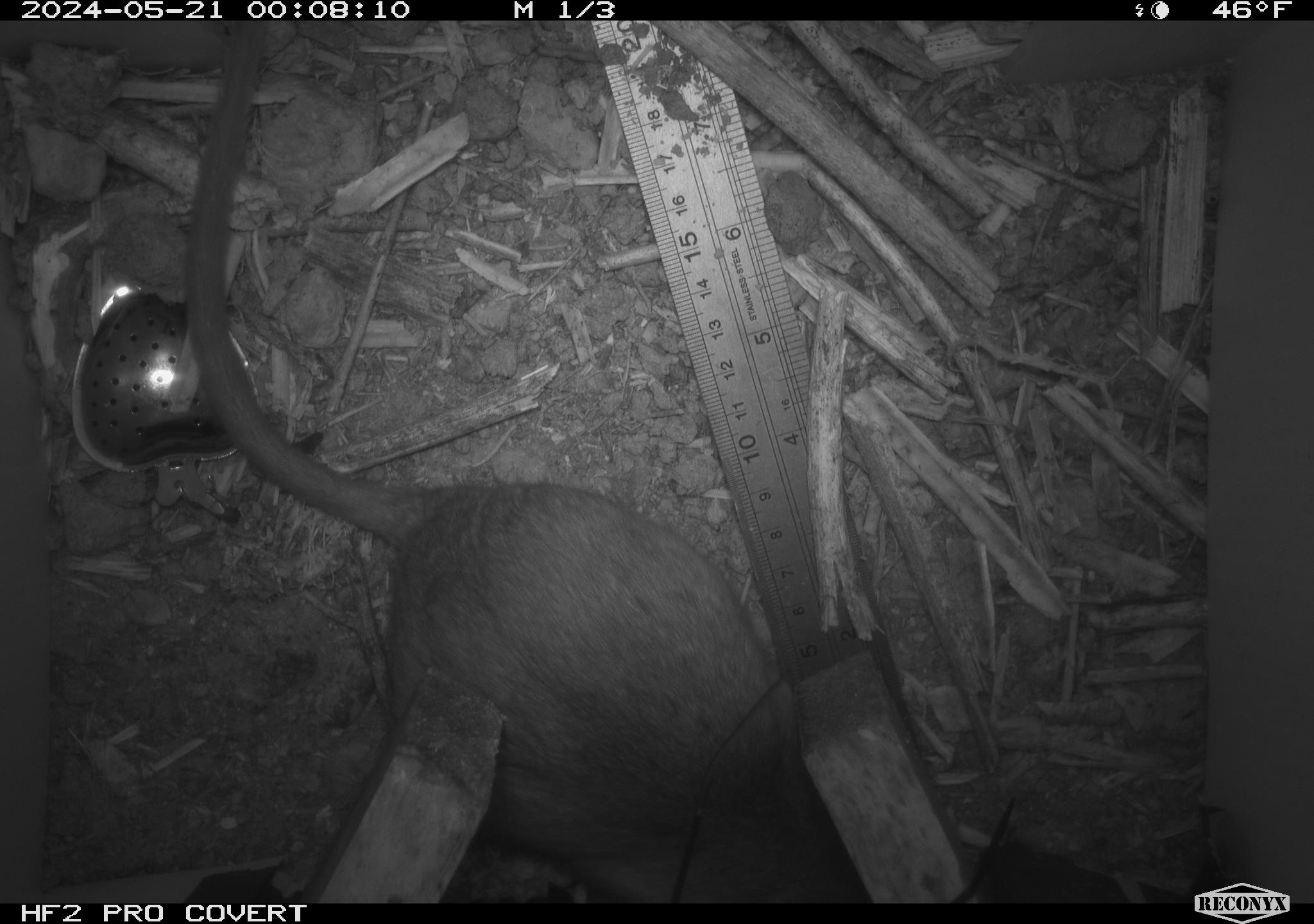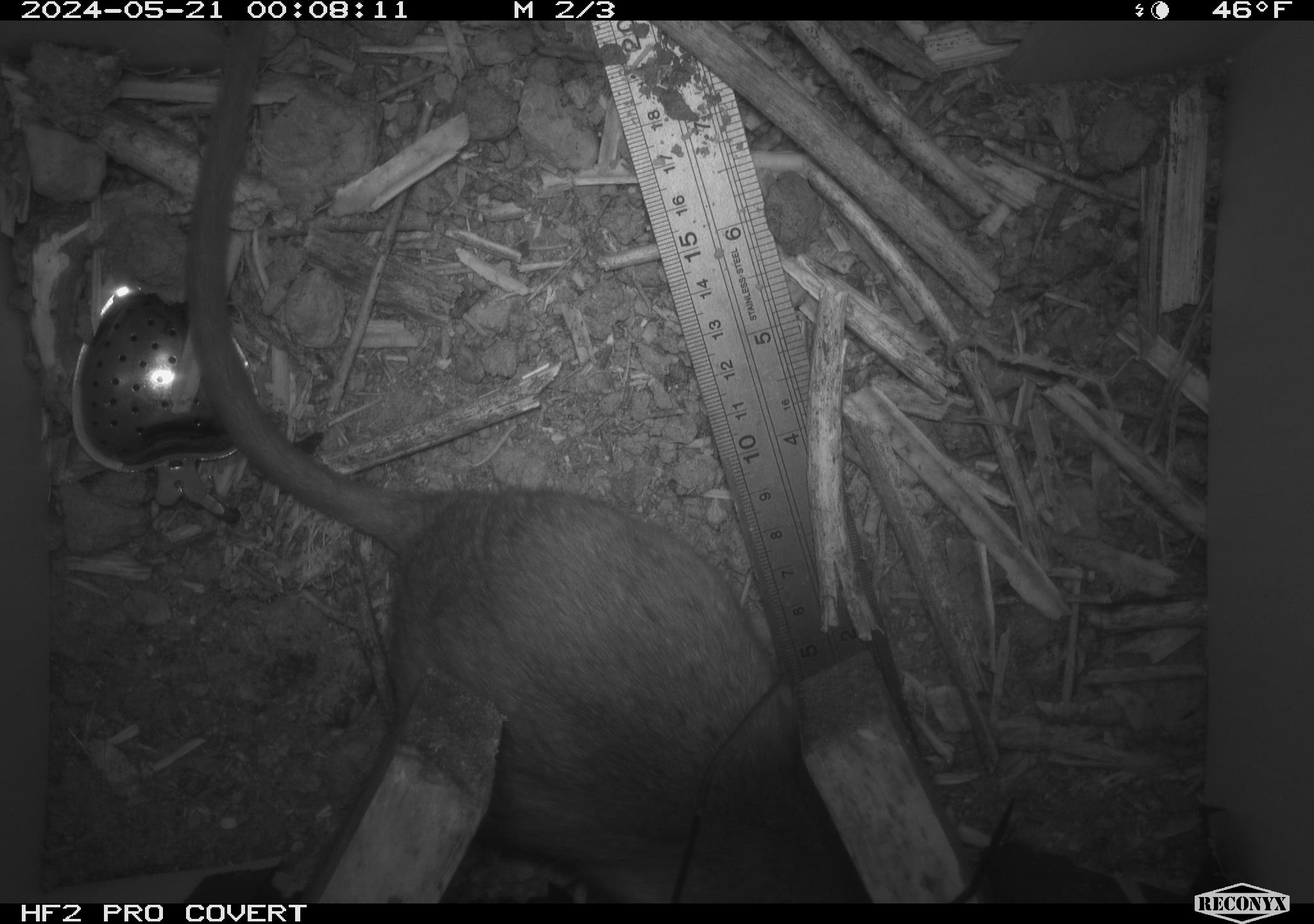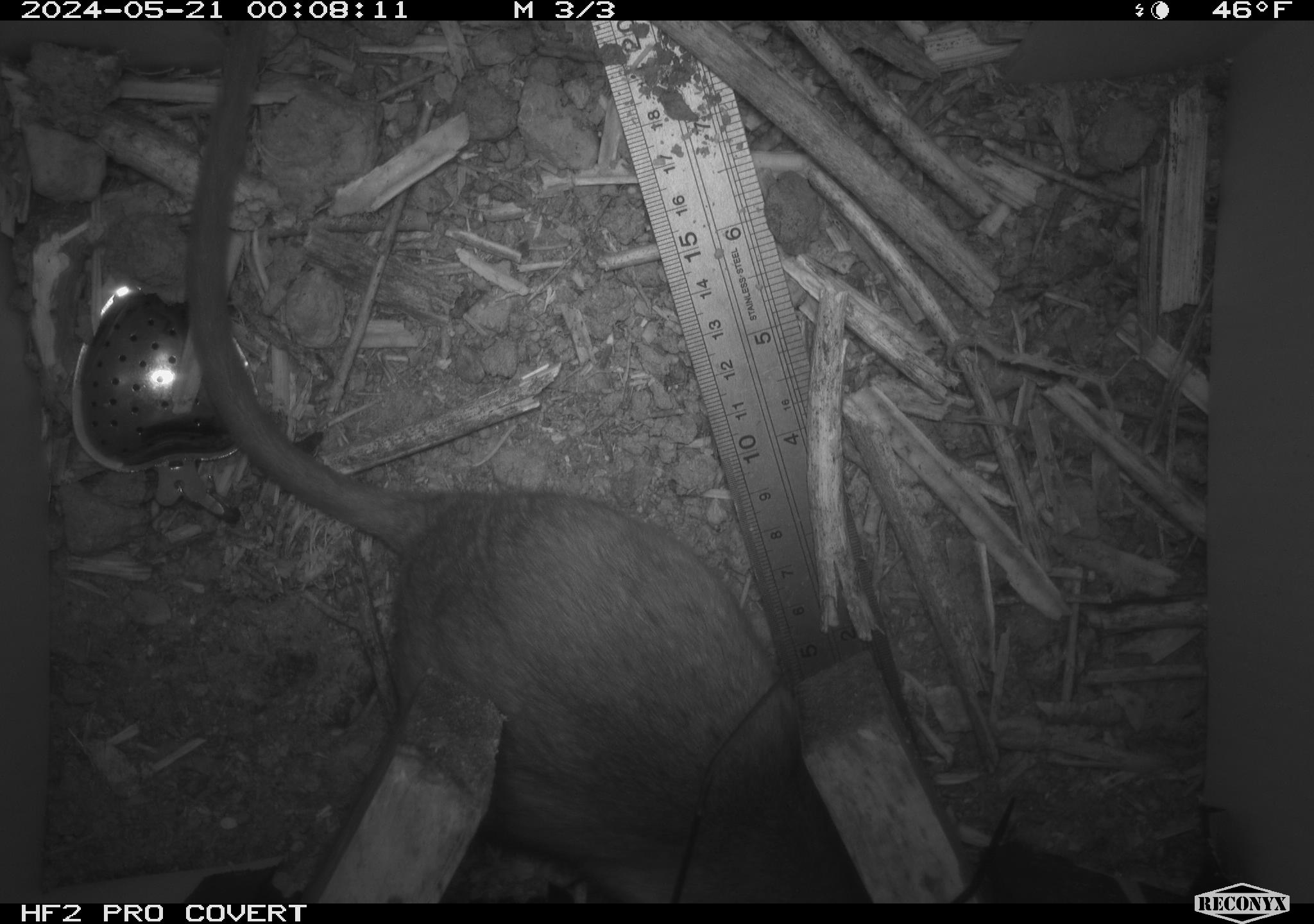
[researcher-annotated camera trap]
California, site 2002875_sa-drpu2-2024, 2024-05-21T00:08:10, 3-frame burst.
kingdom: Animalia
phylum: Chordata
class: Mammalia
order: Rodentia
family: Cricetidae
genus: Neotoma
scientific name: Neotoma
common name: pack rat or woodrat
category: neotoma species